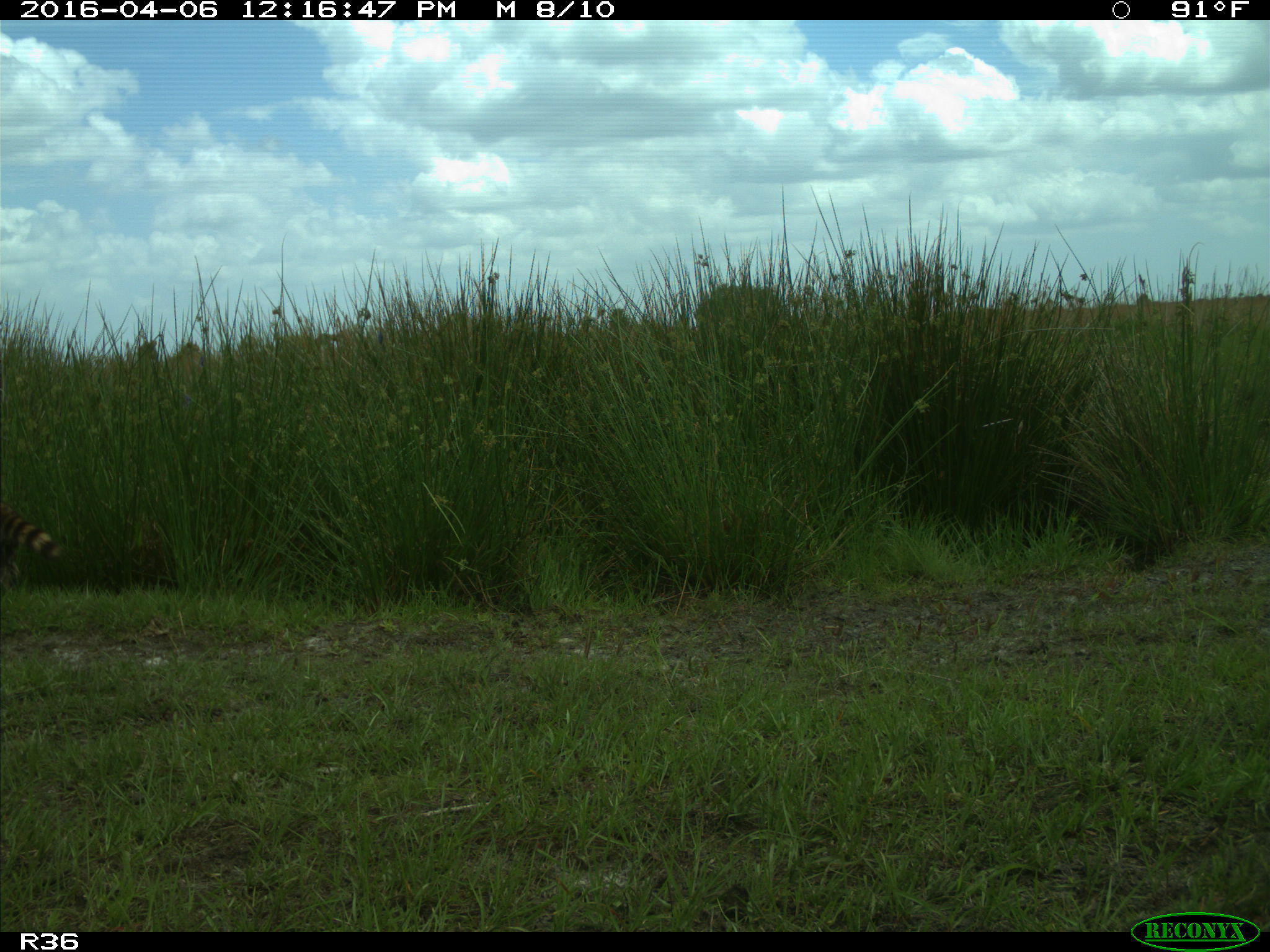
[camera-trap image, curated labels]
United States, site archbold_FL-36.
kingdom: Animalia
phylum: Chordata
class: Mammalia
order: Carnivora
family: Procyonidae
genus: Procyon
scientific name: Procyon lotor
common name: common raccoon